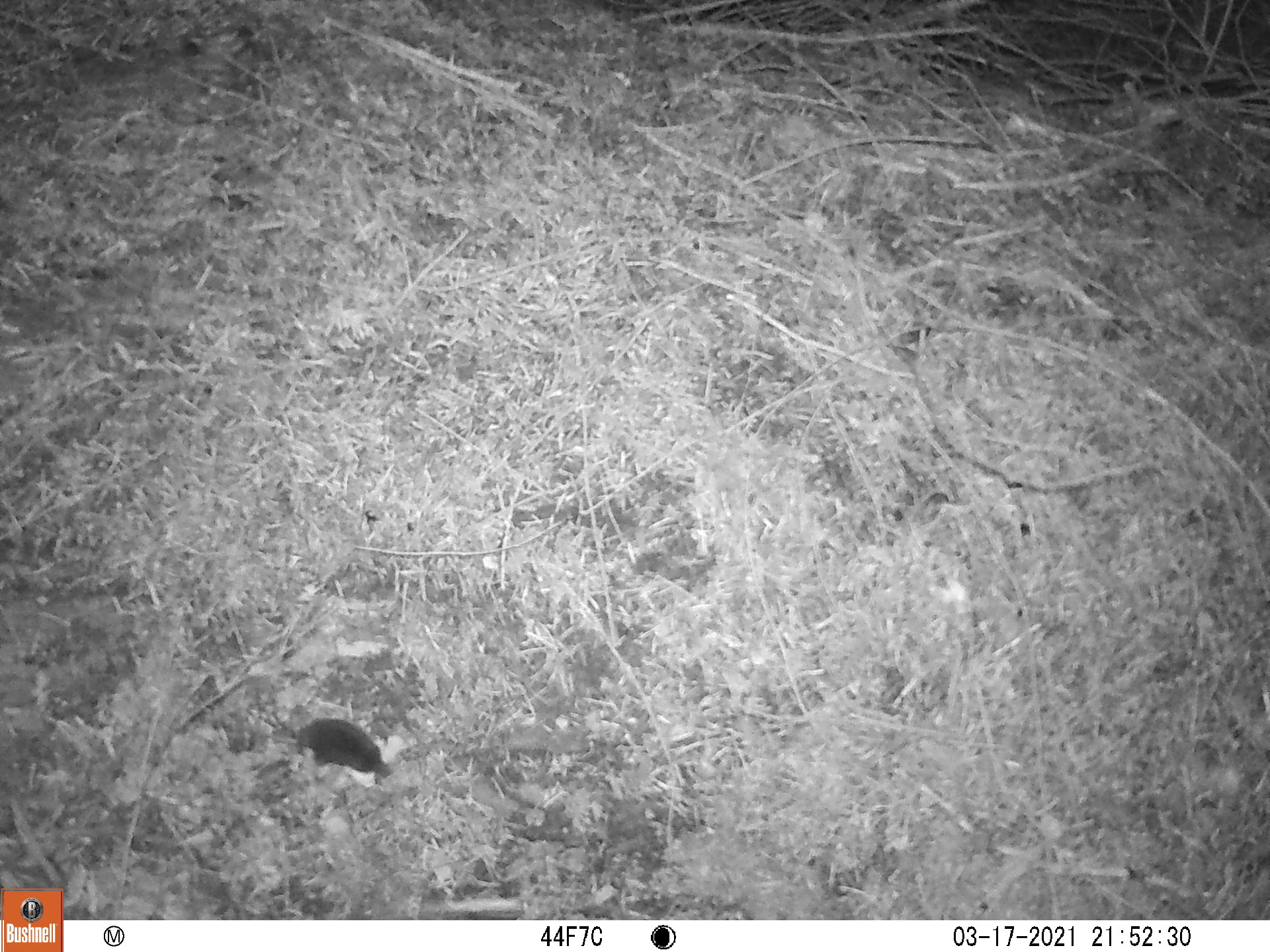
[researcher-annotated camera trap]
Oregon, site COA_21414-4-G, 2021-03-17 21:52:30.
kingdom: Animalia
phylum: Chordata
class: Mammalia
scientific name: Mammalia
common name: small mammal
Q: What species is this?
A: Small mammal (Mammalia).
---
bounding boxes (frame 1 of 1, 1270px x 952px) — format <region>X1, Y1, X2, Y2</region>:
small mammal: <region>229, 679, 440, 826</region>